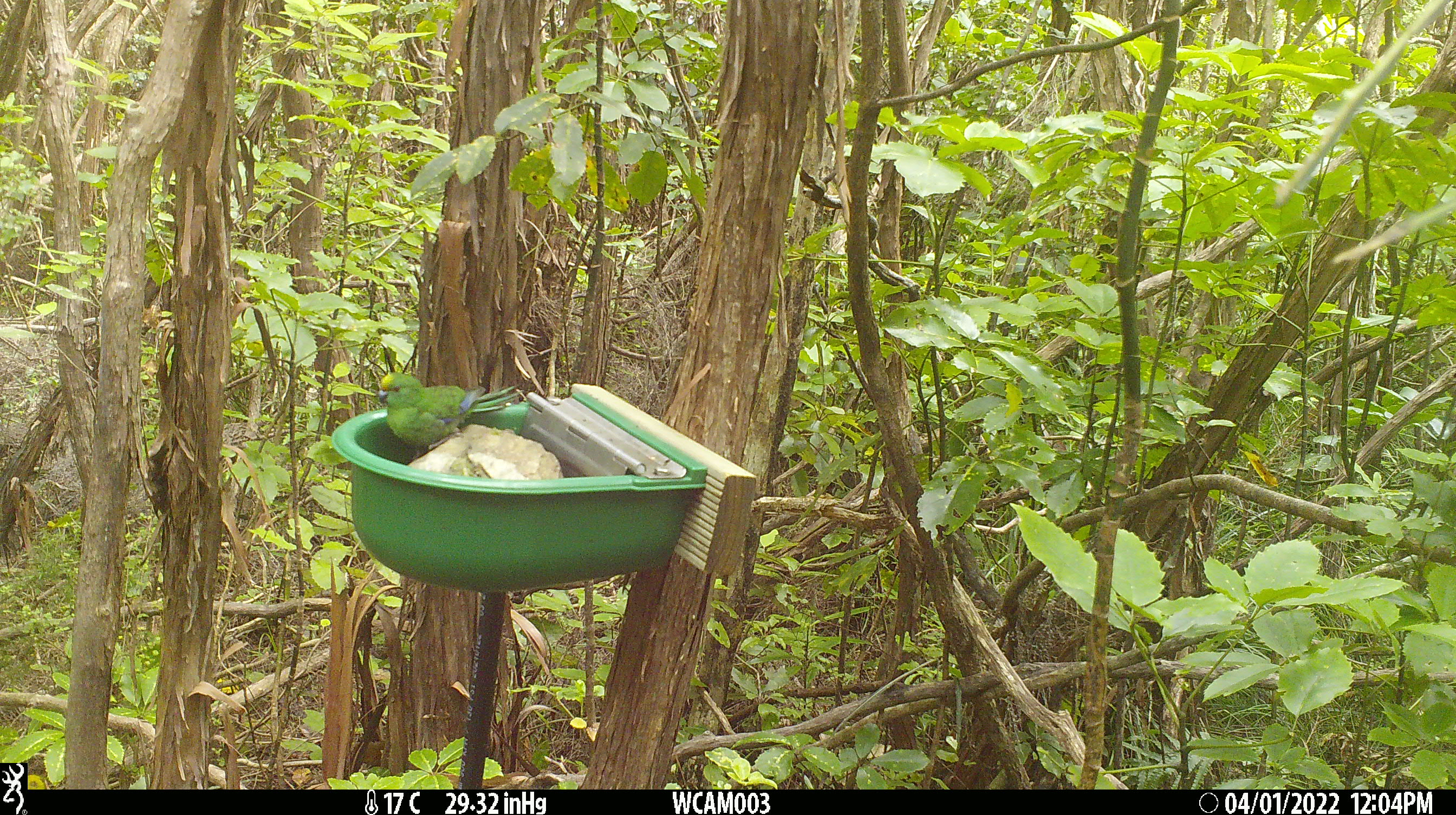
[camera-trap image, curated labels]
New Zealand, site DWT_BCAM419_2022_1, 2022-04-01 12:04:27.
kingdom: Animalia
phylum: Chordata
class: Aves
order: Psittaciformes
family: Psittaculidae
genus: Cyanoramphus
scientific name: Cyanoramphus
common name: parakeet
Parakeet (Cyanoramphus).